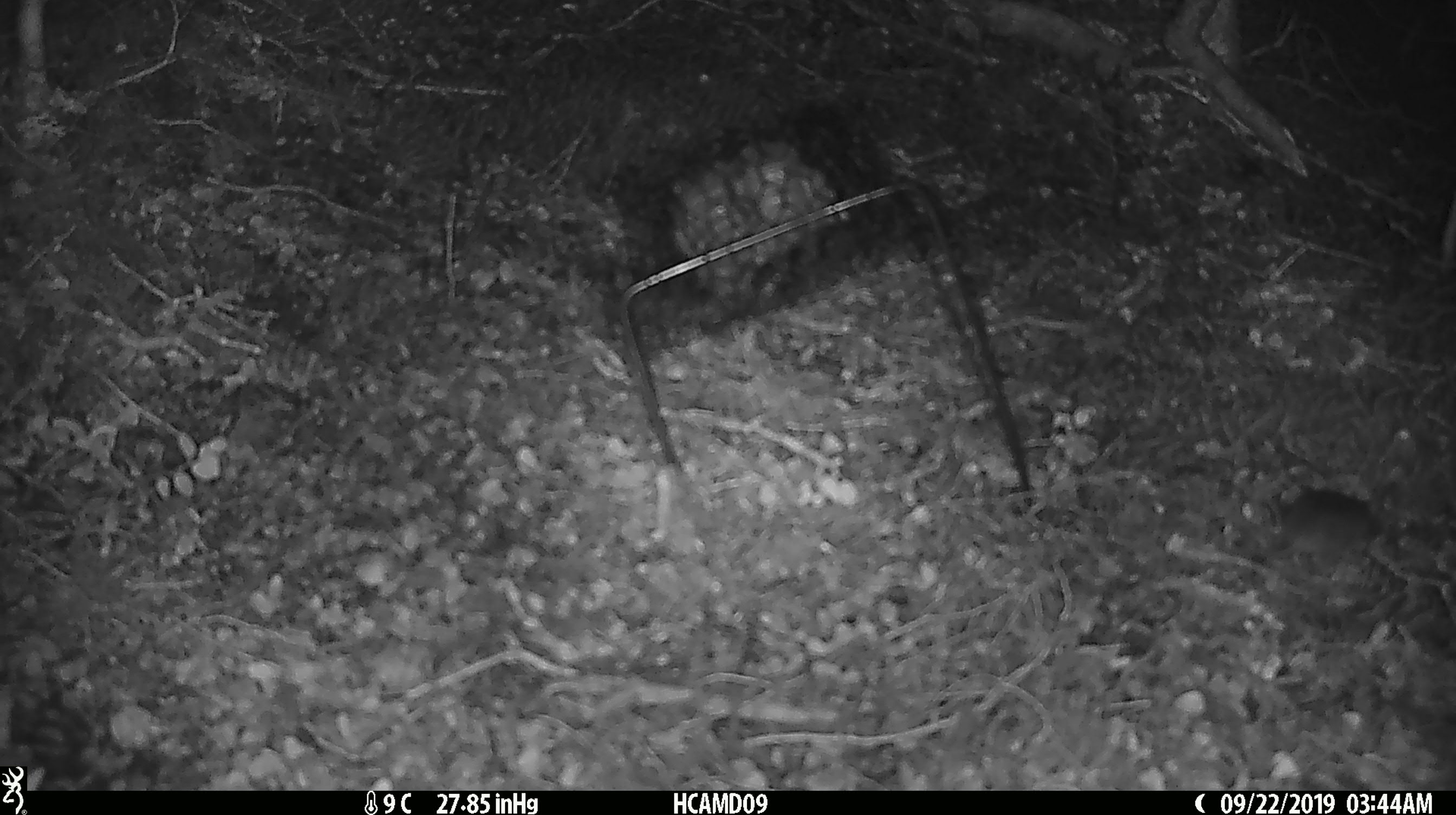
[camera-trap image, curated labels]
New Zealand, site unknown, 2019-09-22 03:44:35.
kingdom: Animalia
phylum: Chordata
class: Mammalia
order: Rodentia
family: Muridae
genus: Mus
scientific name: Mus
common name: mouse